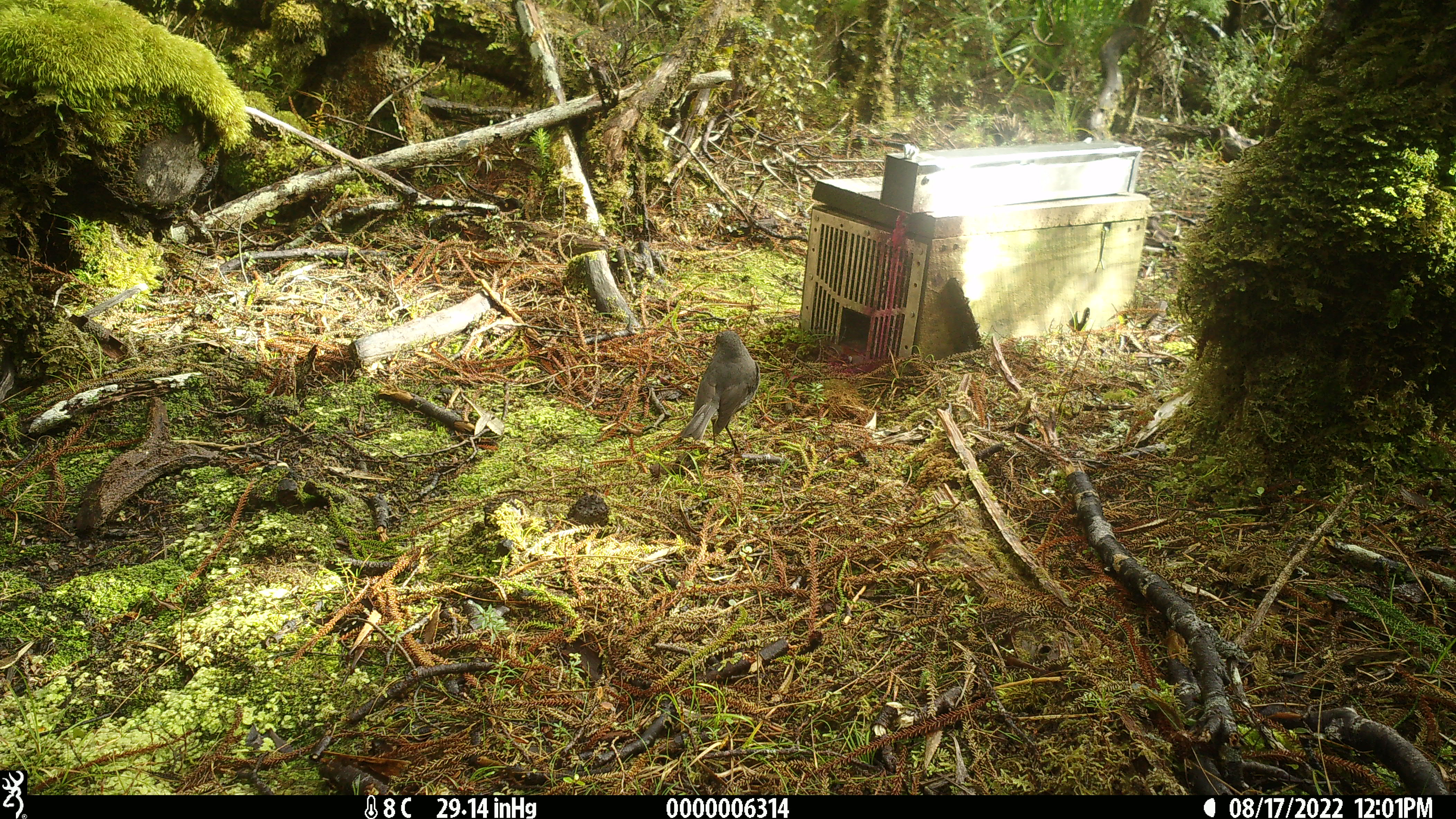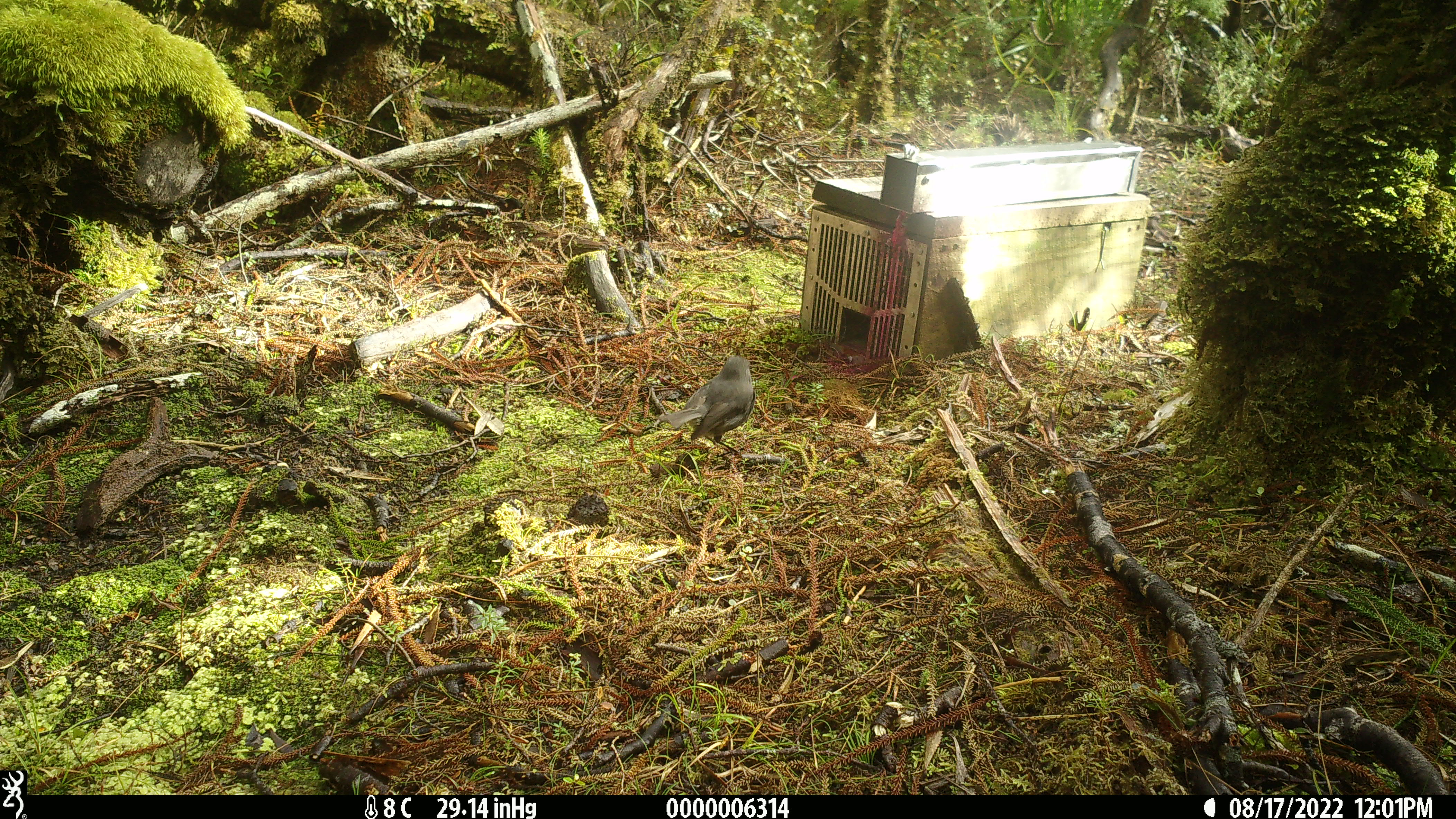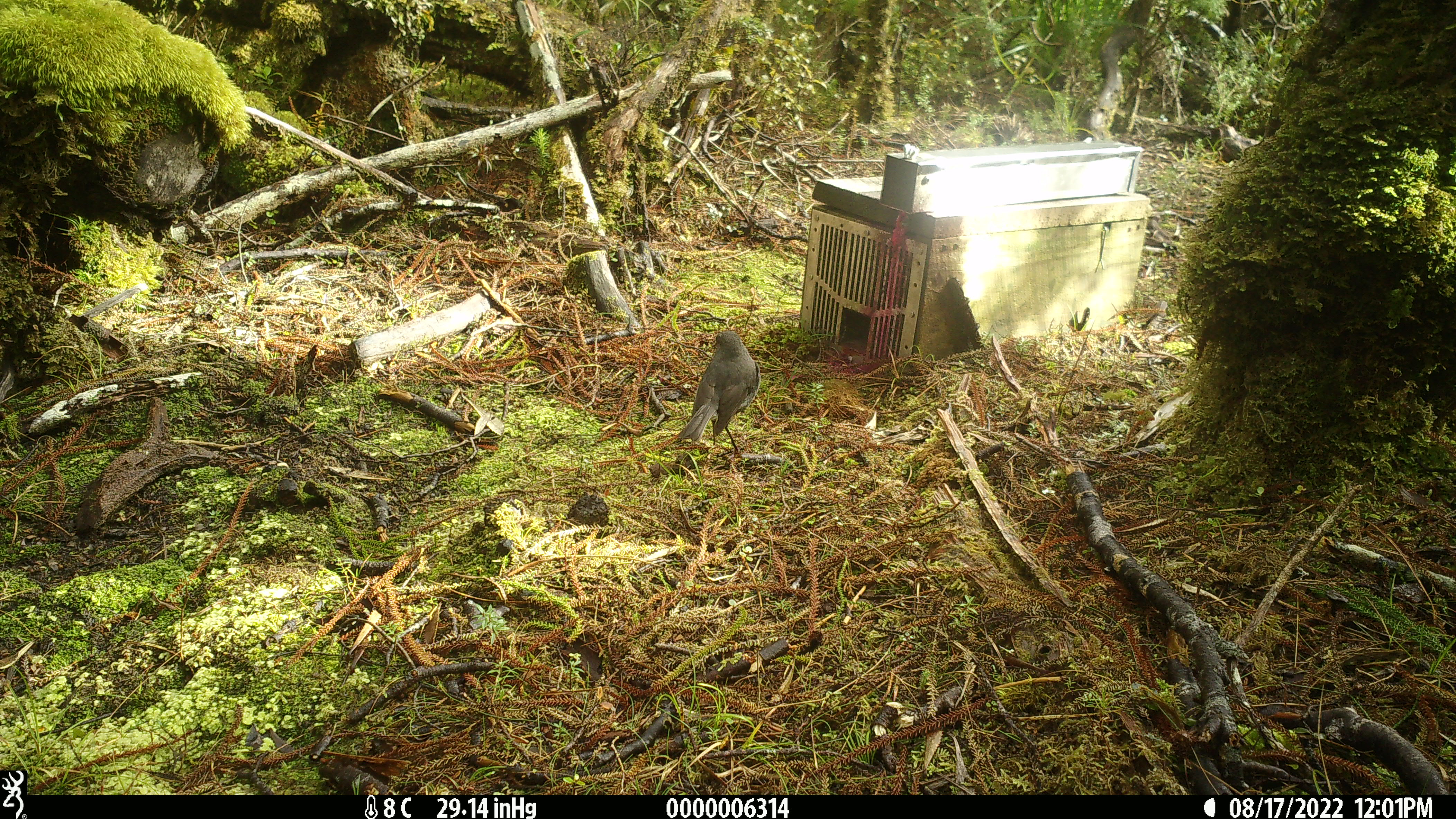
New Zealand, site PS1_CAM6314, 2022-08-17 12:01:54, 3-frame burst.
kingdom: Animalia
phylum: Chordata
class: Aves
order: Passeriformes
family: Petroicidae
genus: Petroica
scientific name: Petroica australis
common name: new zealand robin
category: robin